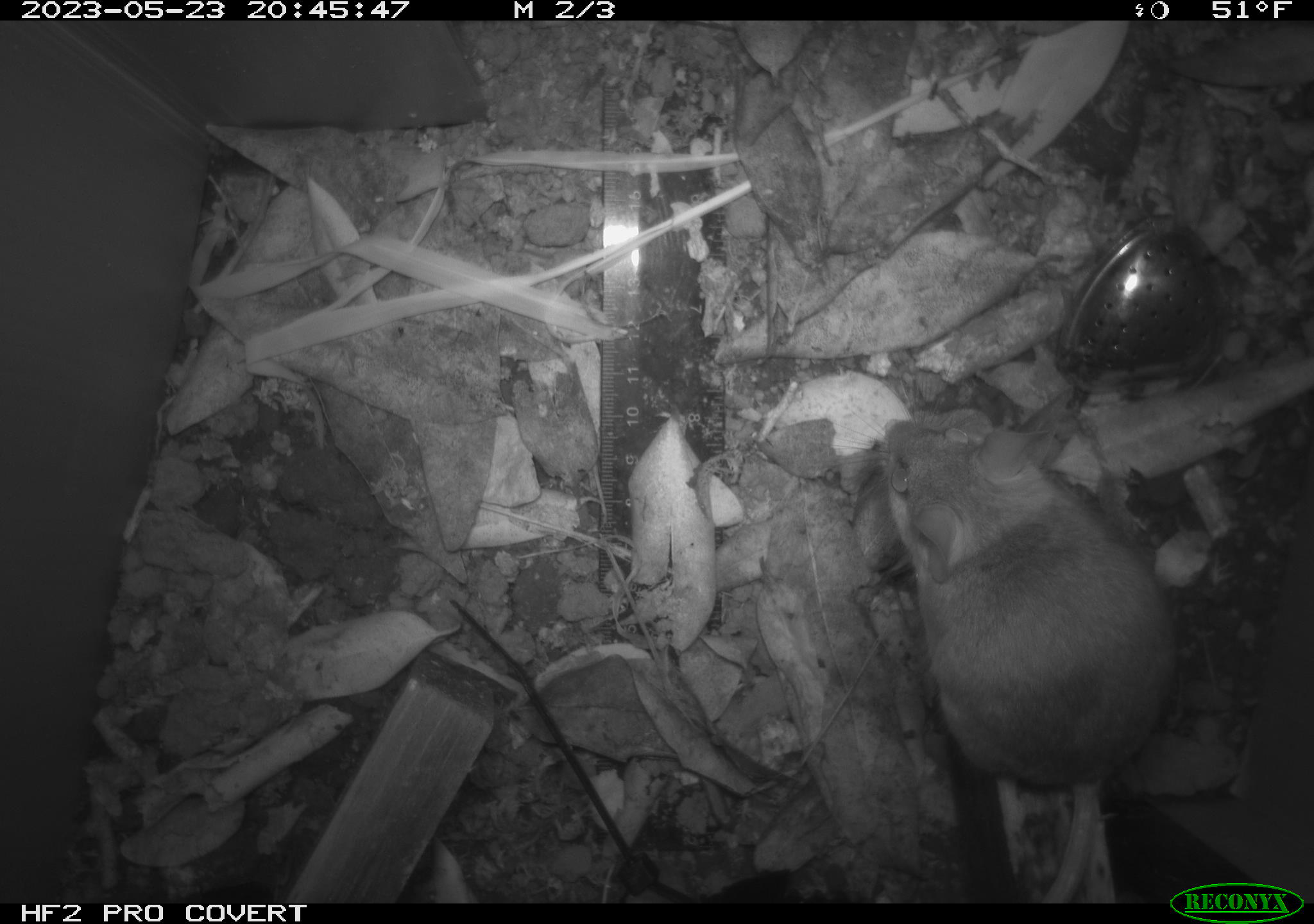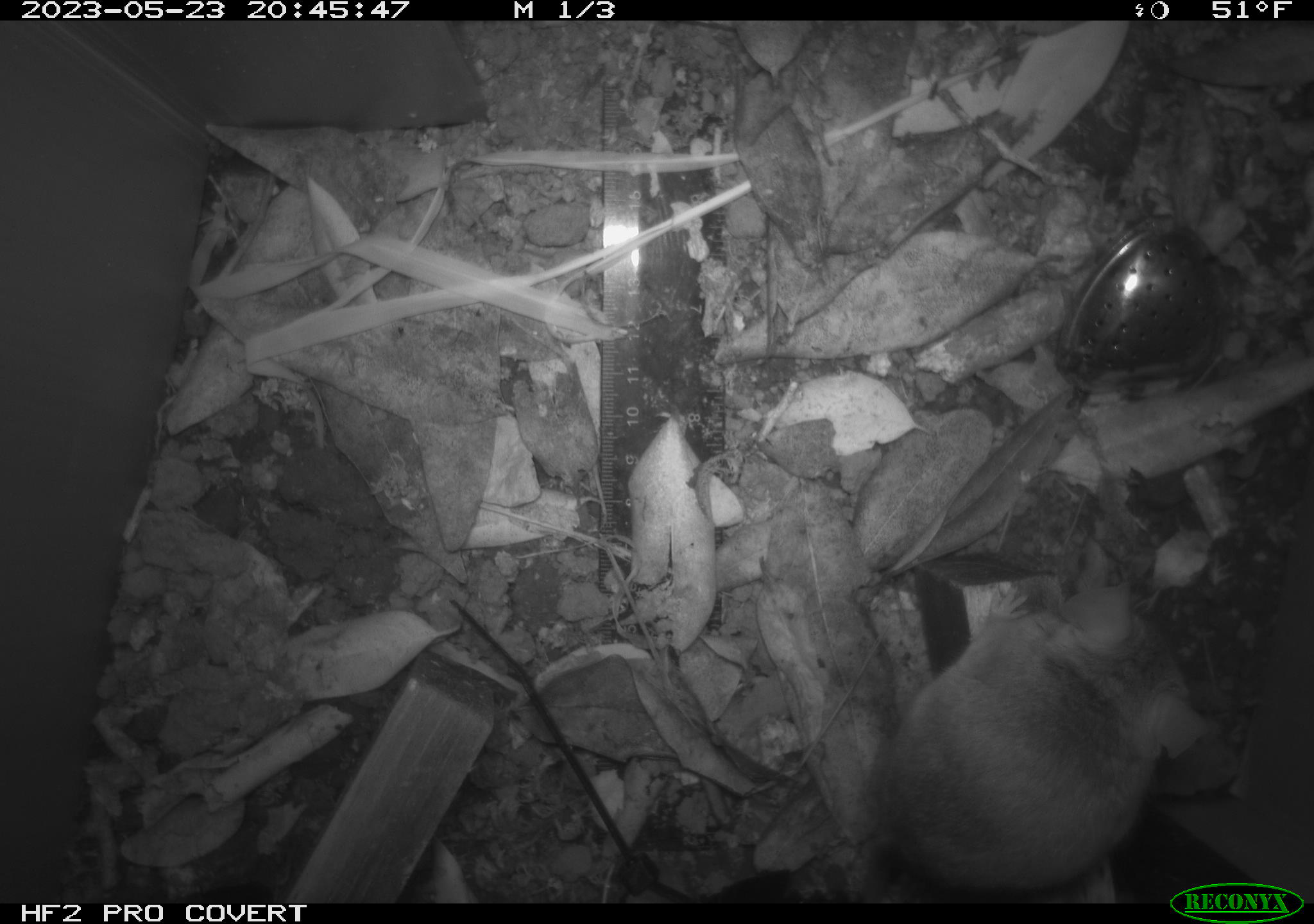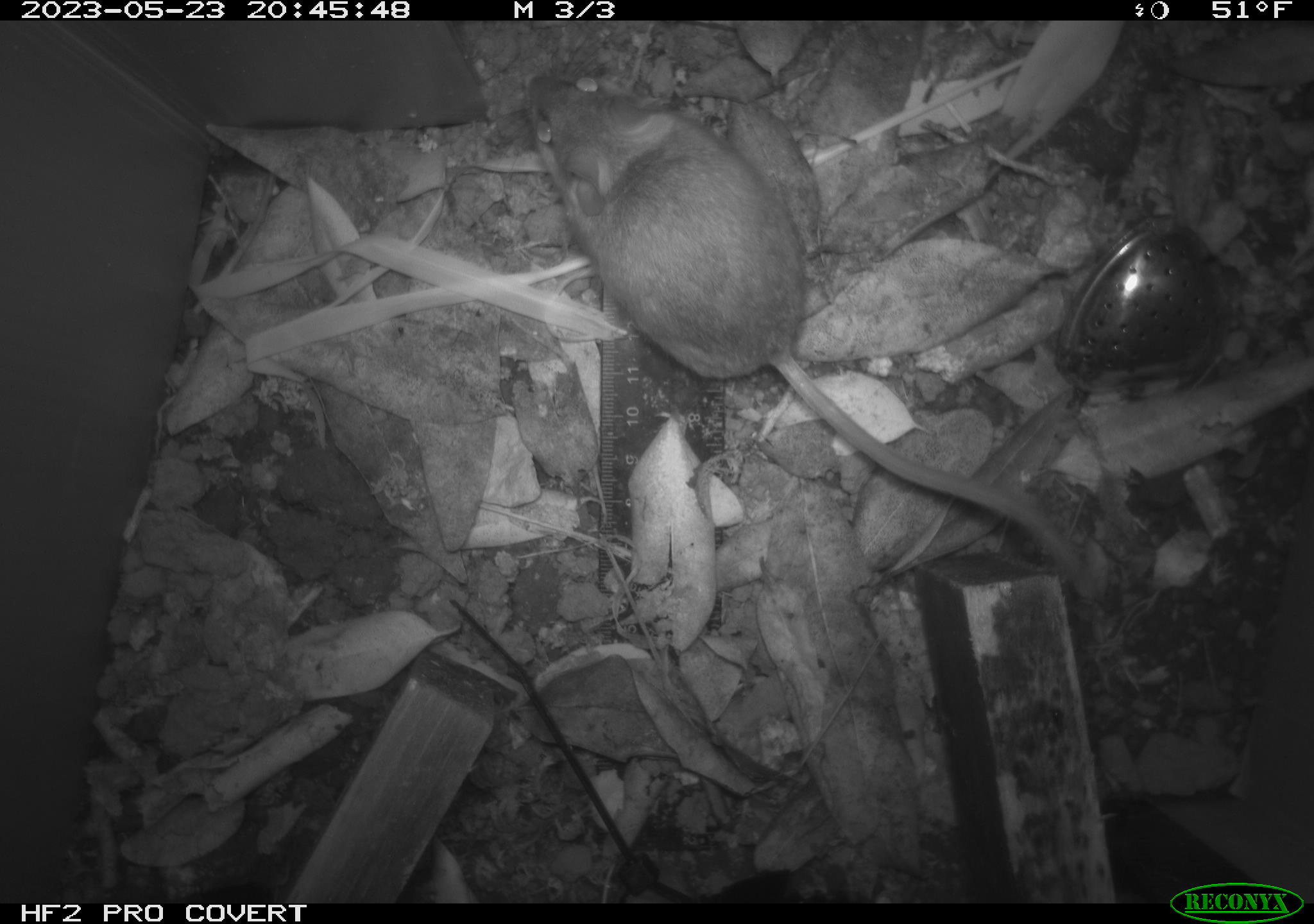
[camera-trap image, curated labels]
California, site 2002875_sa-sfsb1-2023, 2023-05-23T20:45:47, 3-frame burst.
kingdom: Animalia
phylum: Chordata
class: Mammalia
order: Rodentia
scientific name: Rodentia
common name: mouse species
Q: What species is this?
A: Mouse species (Rodentia).